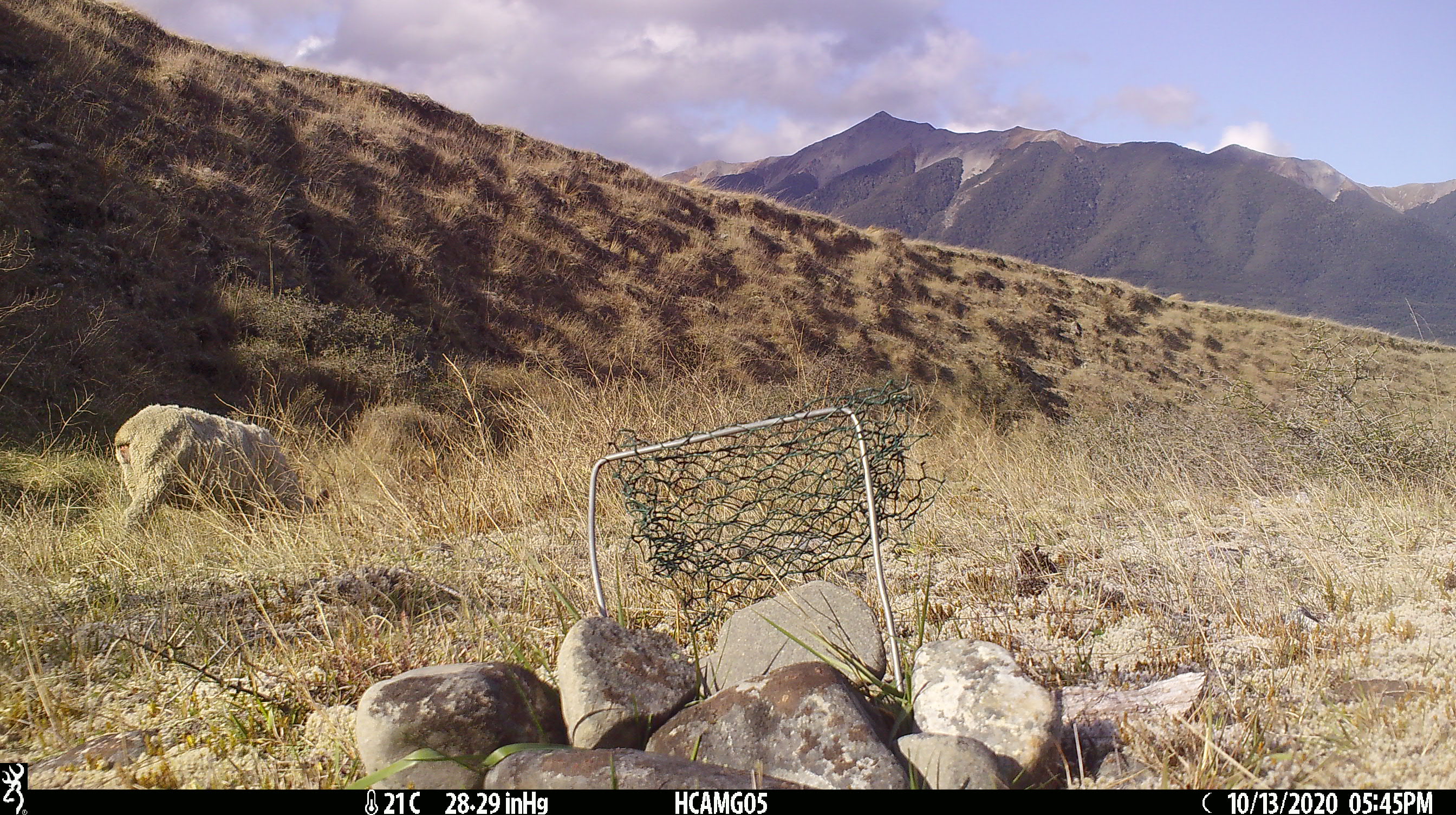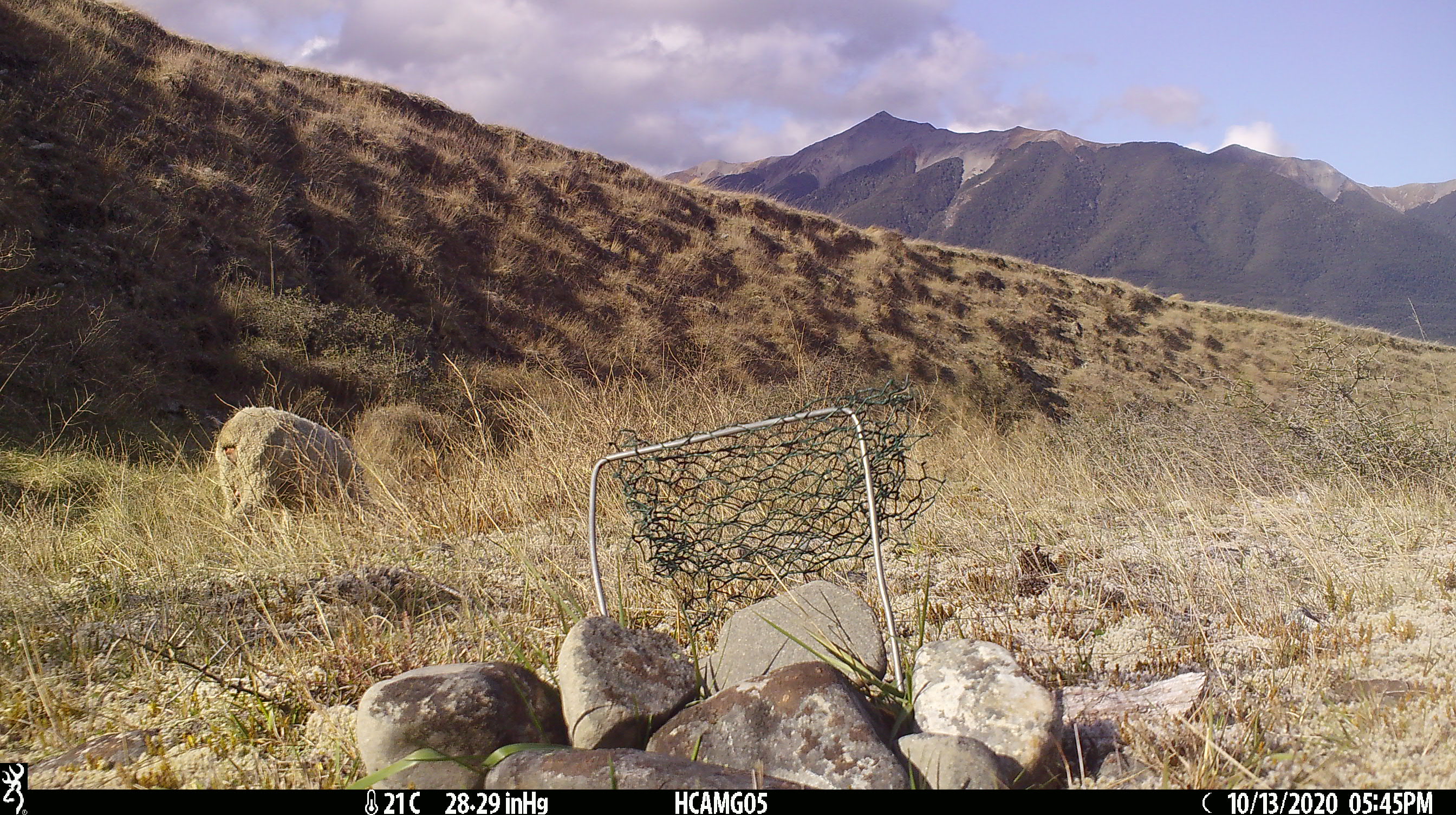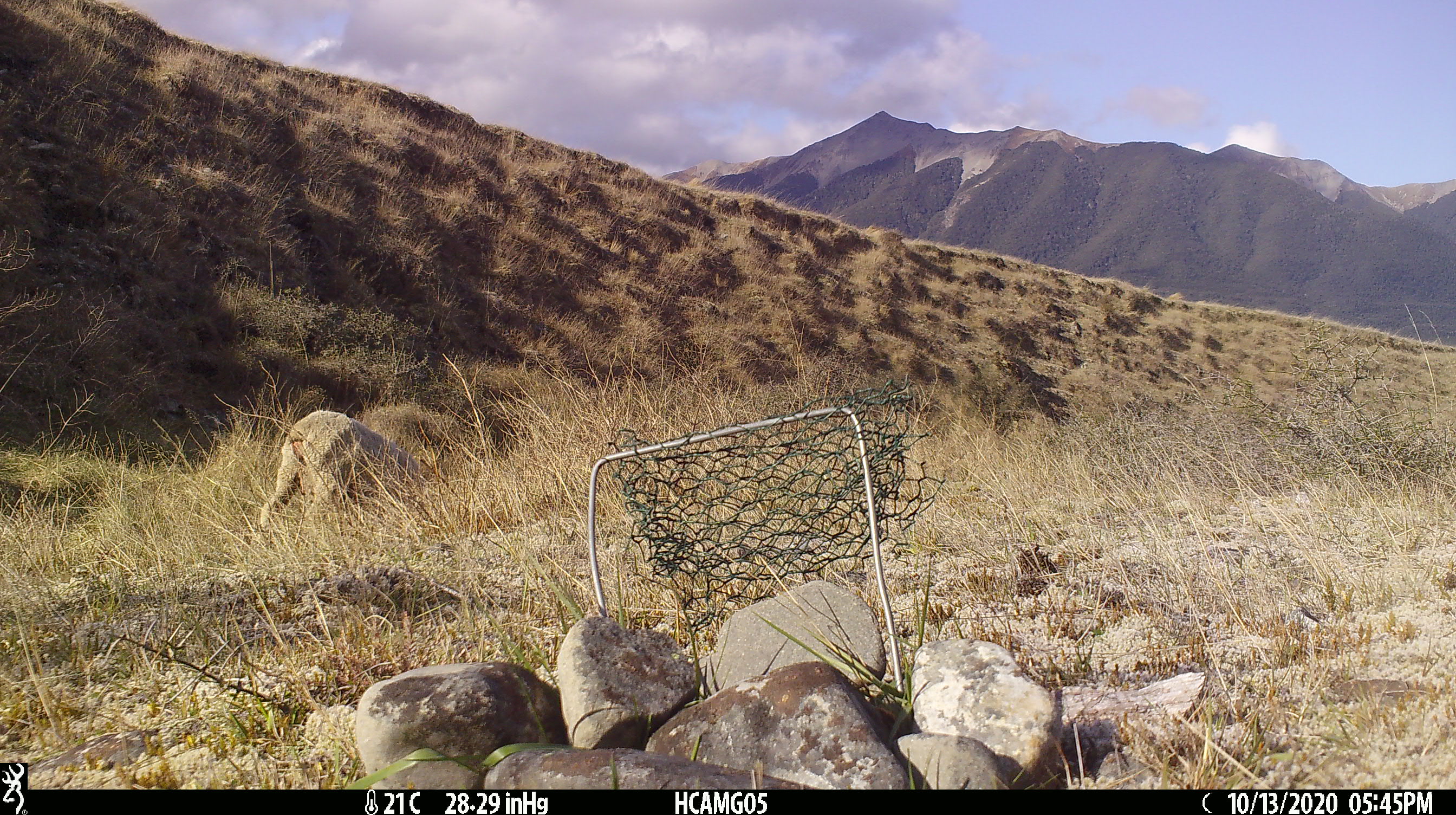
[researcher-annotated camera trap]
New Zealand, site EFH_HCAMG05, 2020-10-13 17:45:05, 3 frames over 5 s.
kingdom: Animalia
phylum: Chordata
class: Mammalia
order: Artiodactyla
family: Bovidae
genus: Ovis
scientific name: Ovis aries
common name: domestic sheep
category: sheep